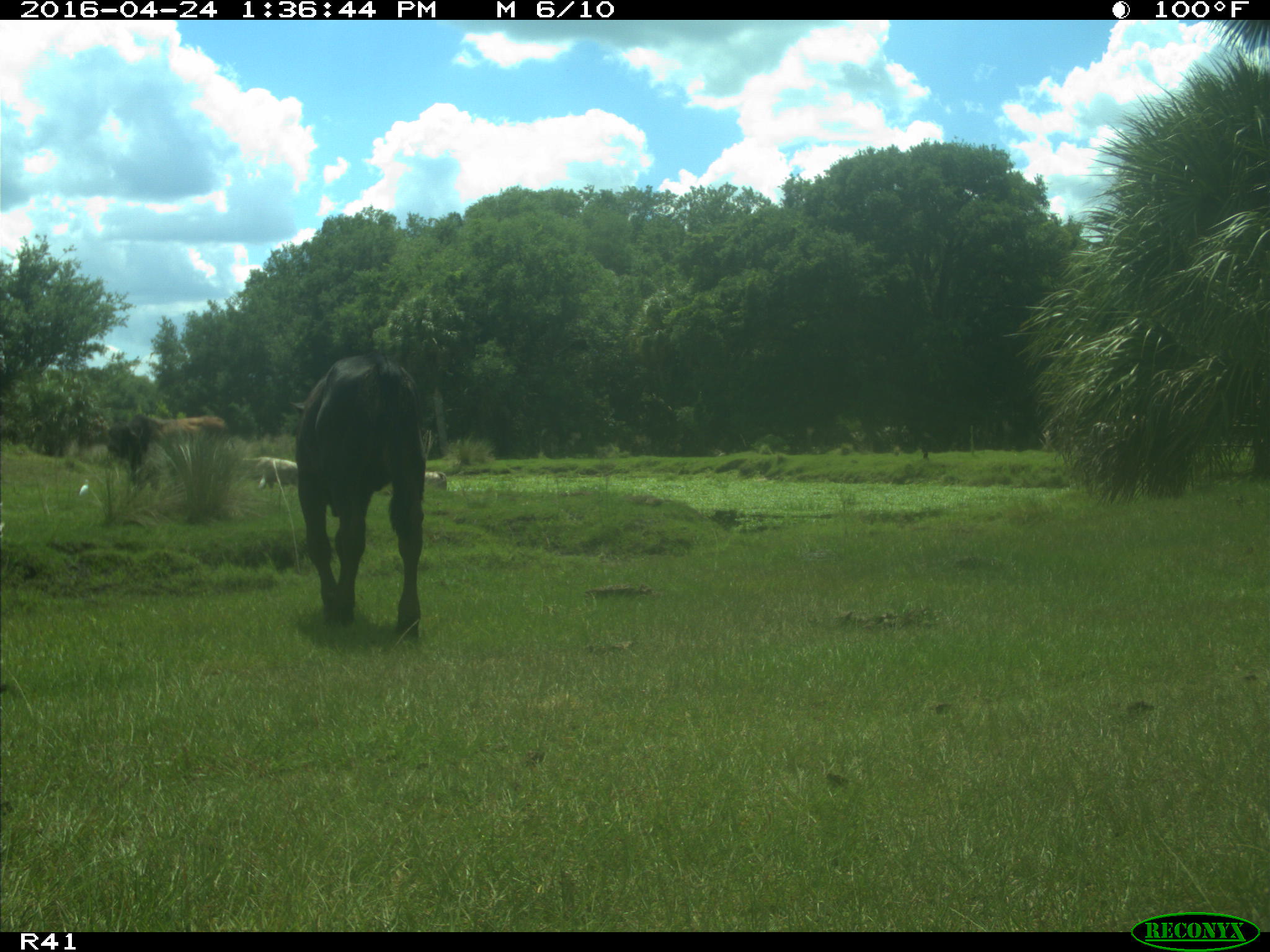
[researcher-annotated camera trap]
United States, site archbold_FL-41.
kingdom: Animalia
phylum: Chordata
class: Mammalia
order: Artiodactyla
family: Bovidae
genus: Bos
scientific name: Bos taurus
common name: domestic cow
Bos taurus (domestic cow).